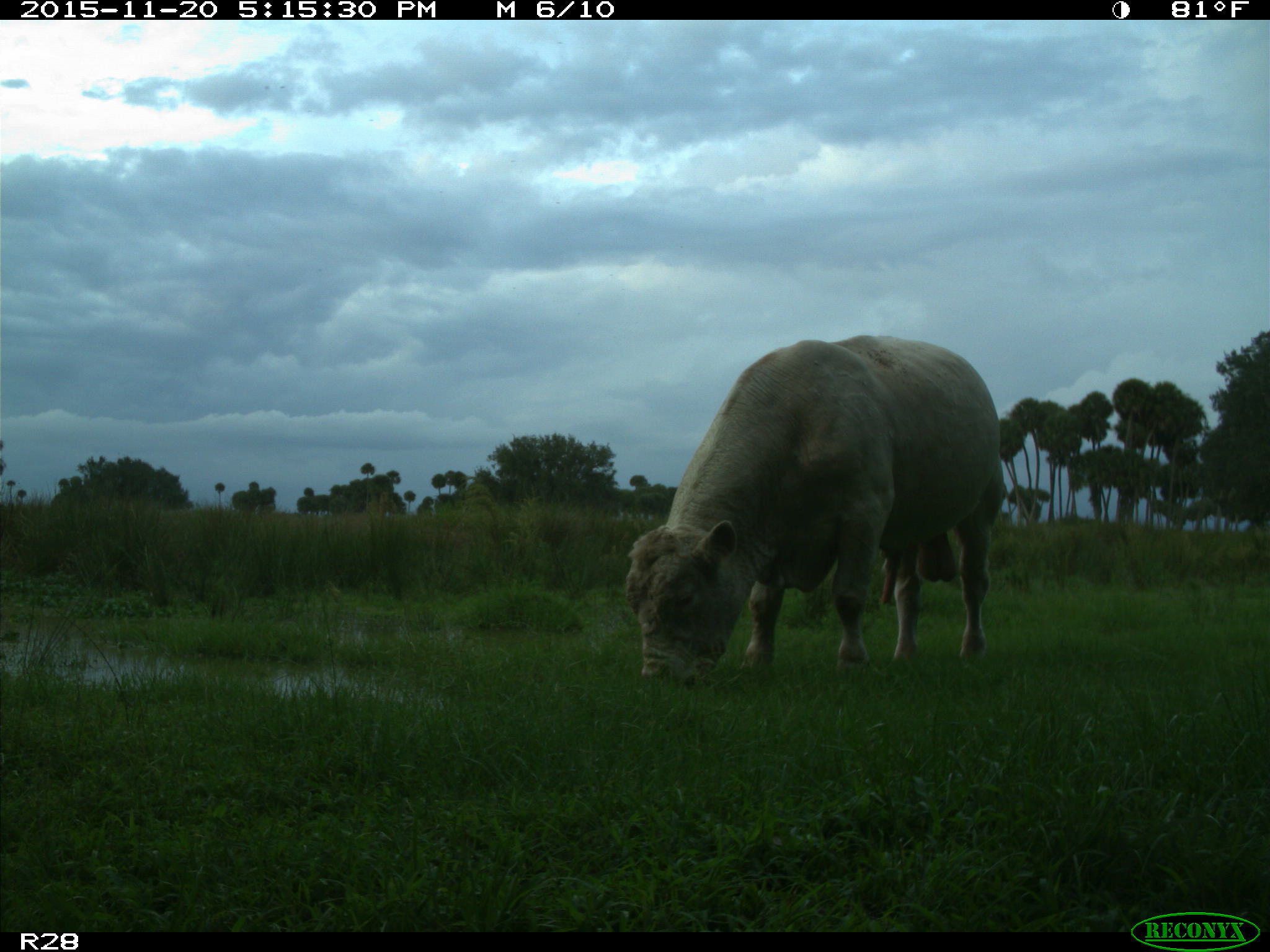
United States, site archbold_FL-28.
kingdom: Animalia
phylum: Chordata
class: Mammalia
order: Artiodactyla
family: Bovidae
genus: Bos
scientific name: Bos taurus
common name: domestic cow